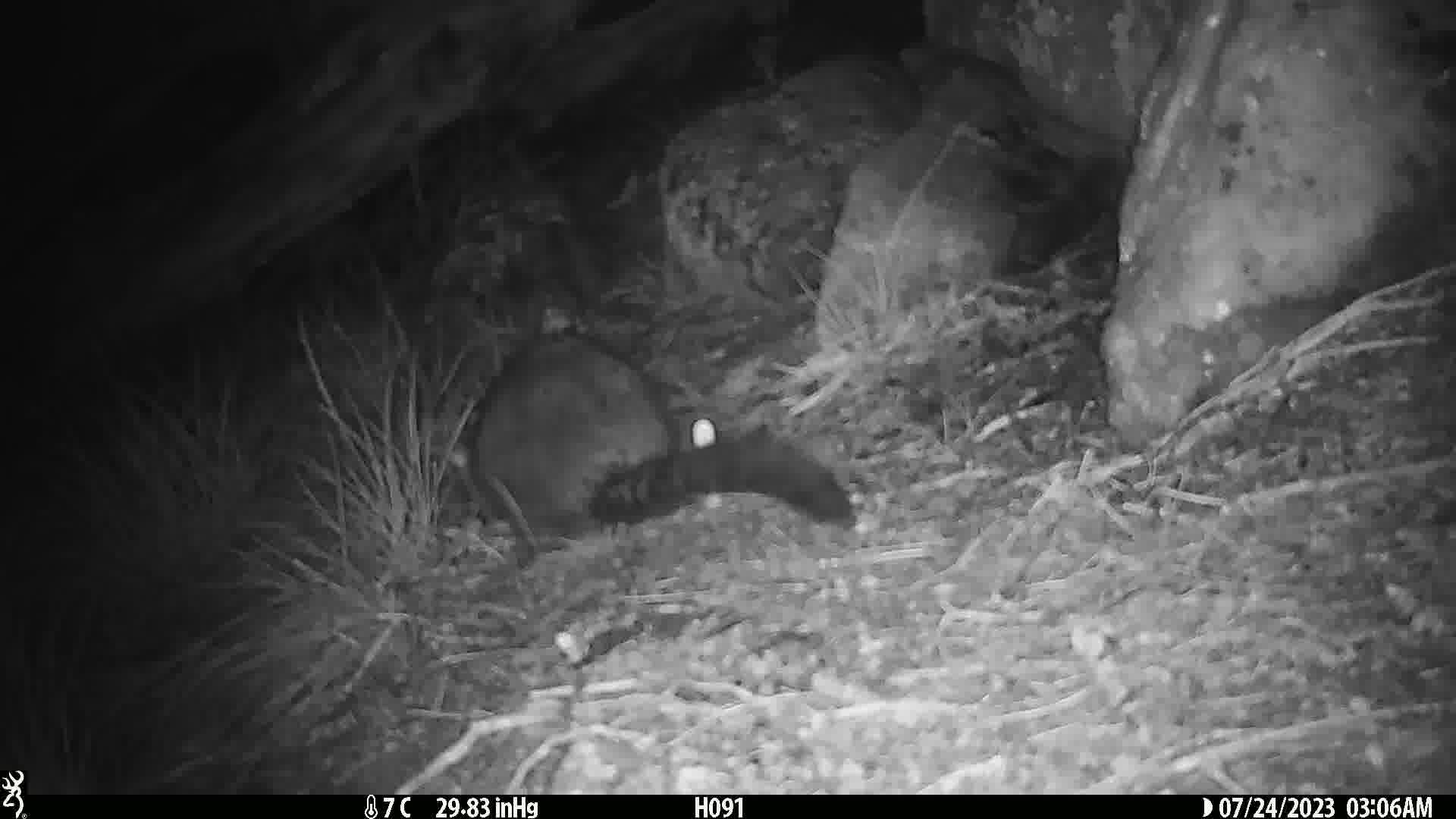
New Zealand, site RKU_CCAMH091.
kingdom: Animalia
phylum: Chordata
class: Mammalia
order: Diprotodontia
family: Phalangeridae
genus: Trichosurus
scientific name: Trichosurus vulpecula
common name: common brushtail possum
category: possum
Possum (common brushtail possum) (Trichosurus vulpecula).